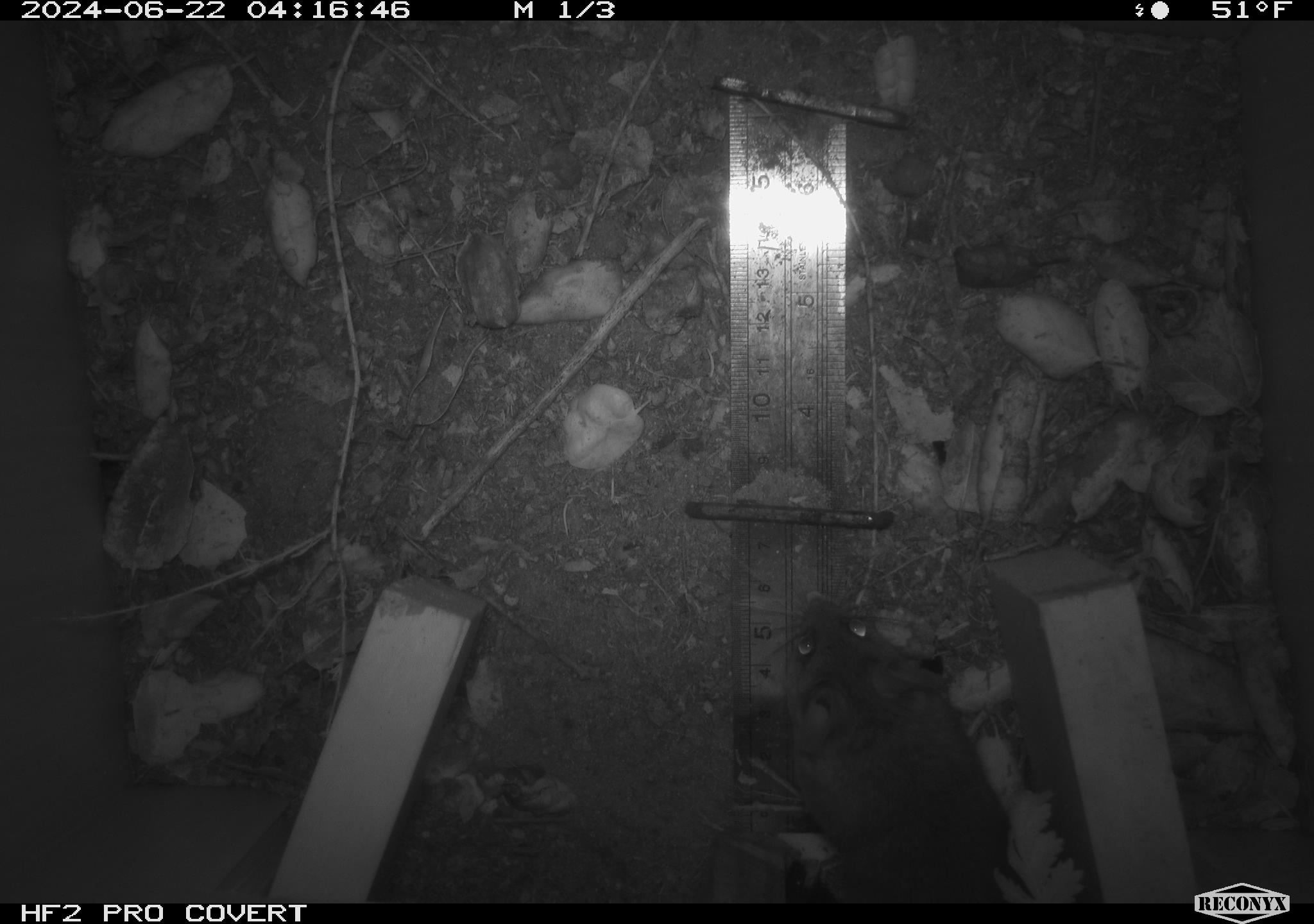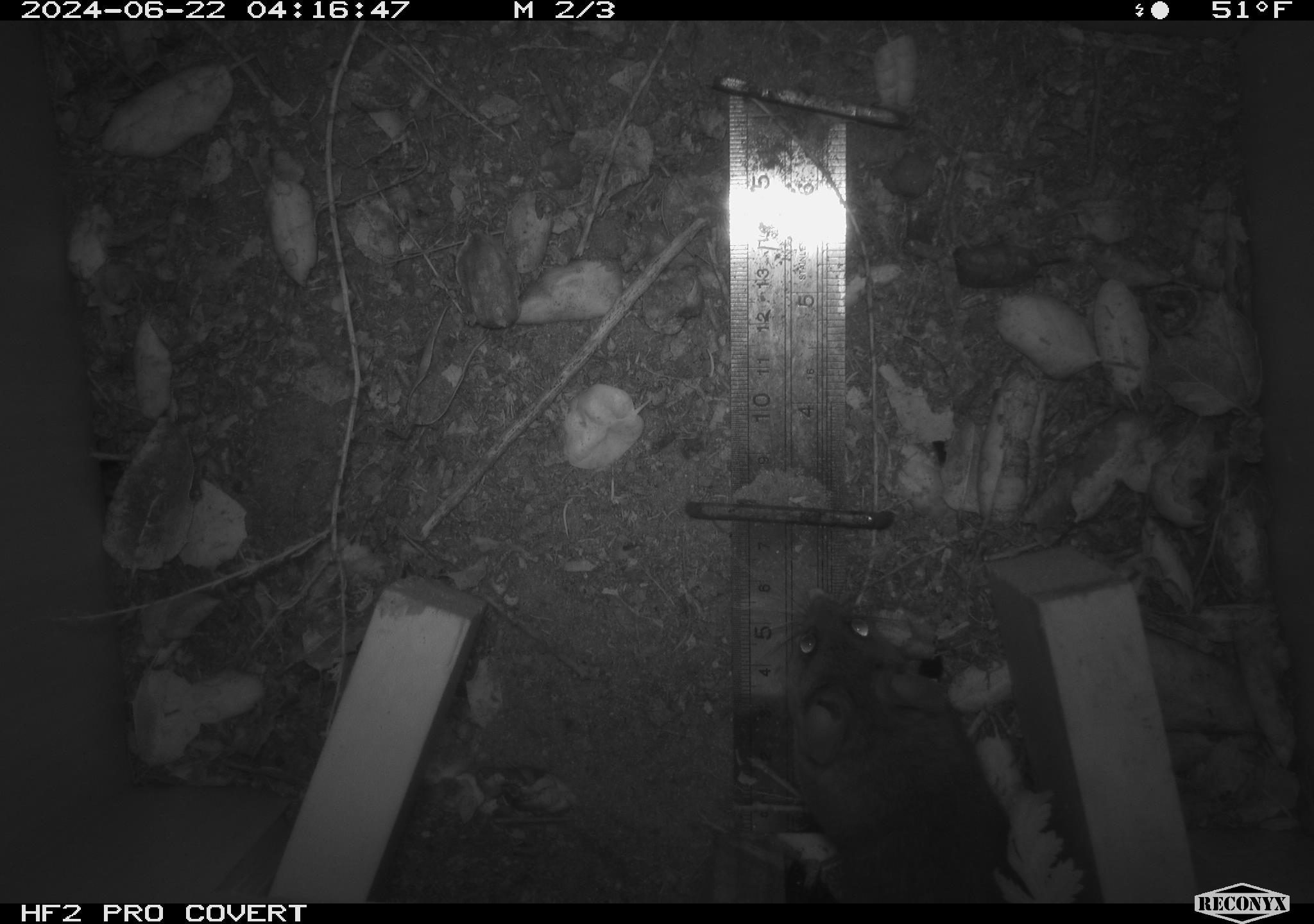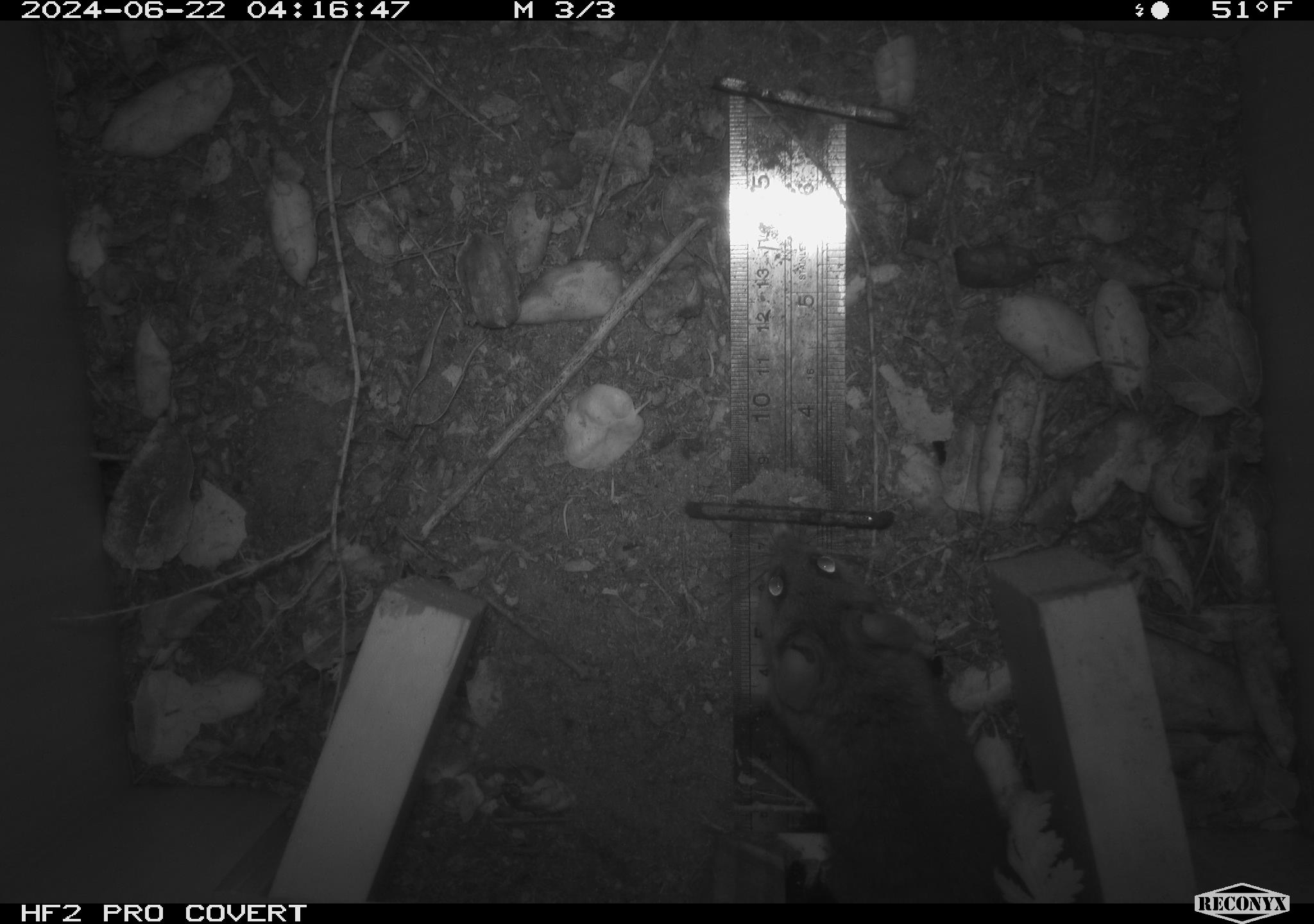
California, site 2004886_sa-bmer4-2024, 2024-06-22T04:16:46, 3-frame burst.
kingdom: Animalia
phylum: Chordata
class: Mammalia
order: Rodentia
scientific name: Rodentia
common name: woodrat or rat or mouse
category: woodrat or rat or mouse species